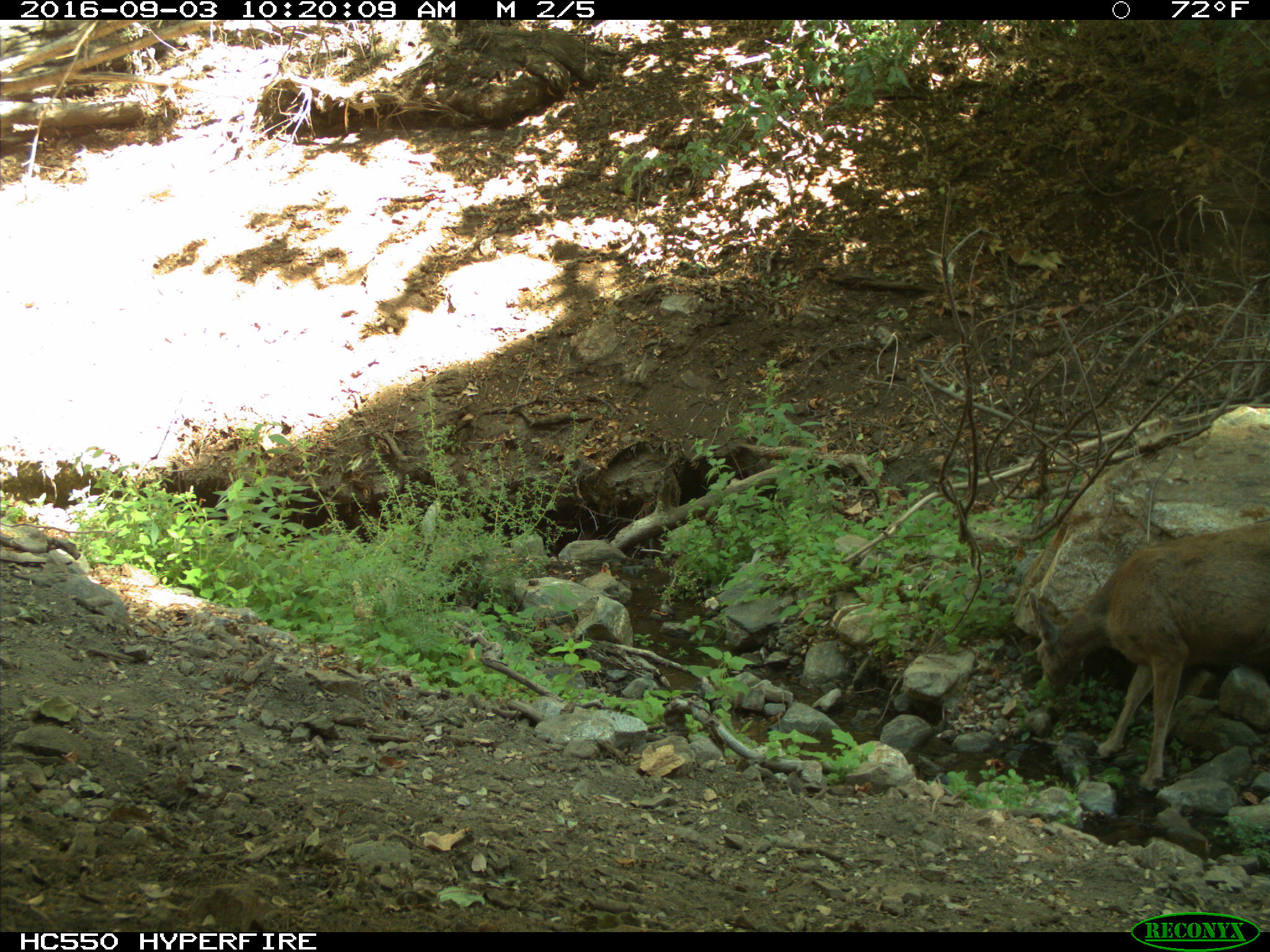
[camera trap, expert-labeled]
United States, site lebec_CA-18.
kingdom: Animalia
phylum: Chordata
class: Mammalia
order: Artiodactyla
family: Cervidae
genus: Odocoileus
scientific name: Odocoileus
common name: deer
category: unidentified deer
Unidentified deer (deer) (Odocoileus).